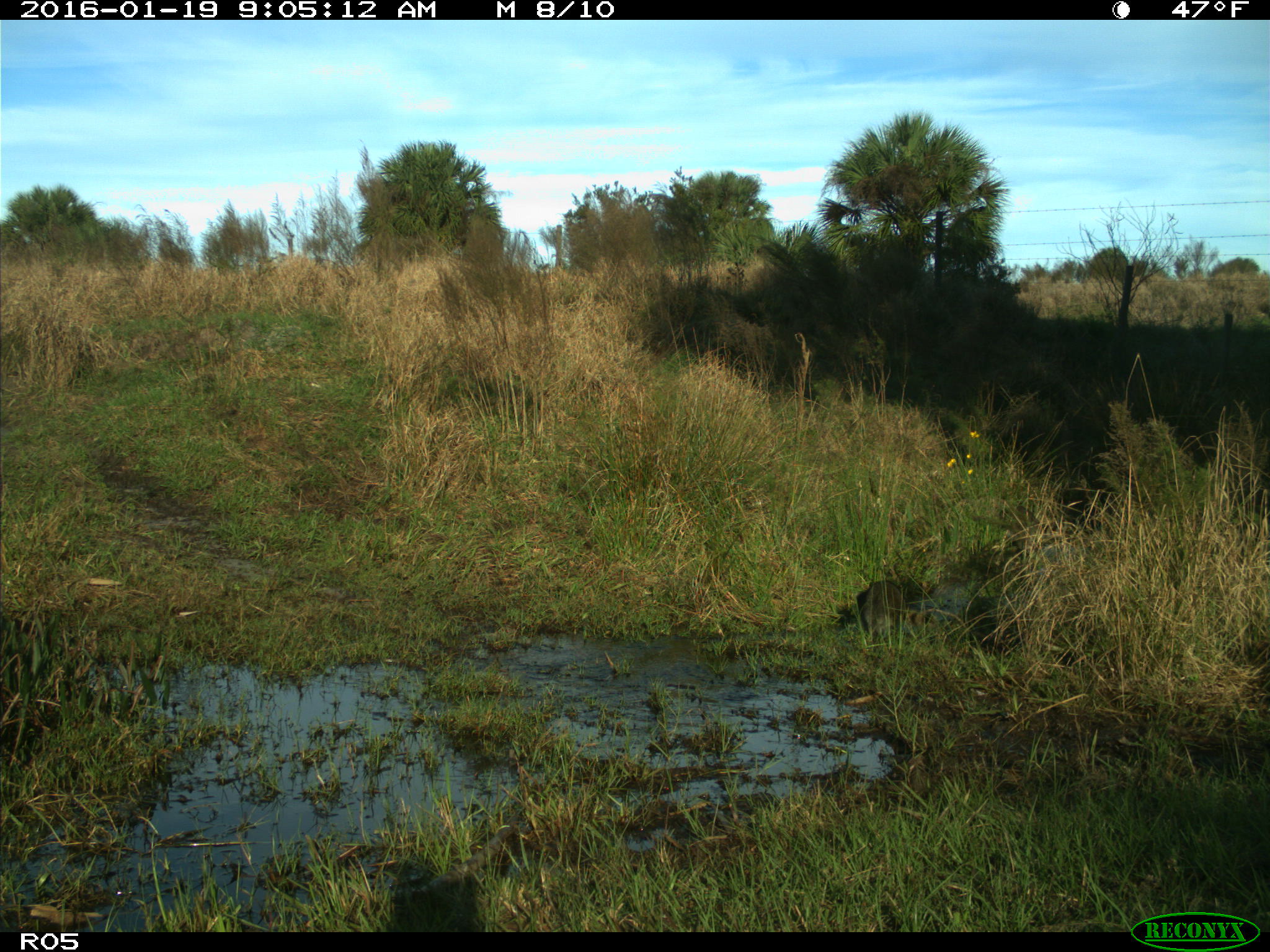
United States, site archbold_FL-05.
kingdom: Animalia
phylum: Chordata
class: Mammalia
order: Carnivora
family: Procyonidae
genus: Procyon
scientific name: Procyon lotor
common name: common raccoon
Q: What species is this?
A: Procyon lotor (common raccoon).